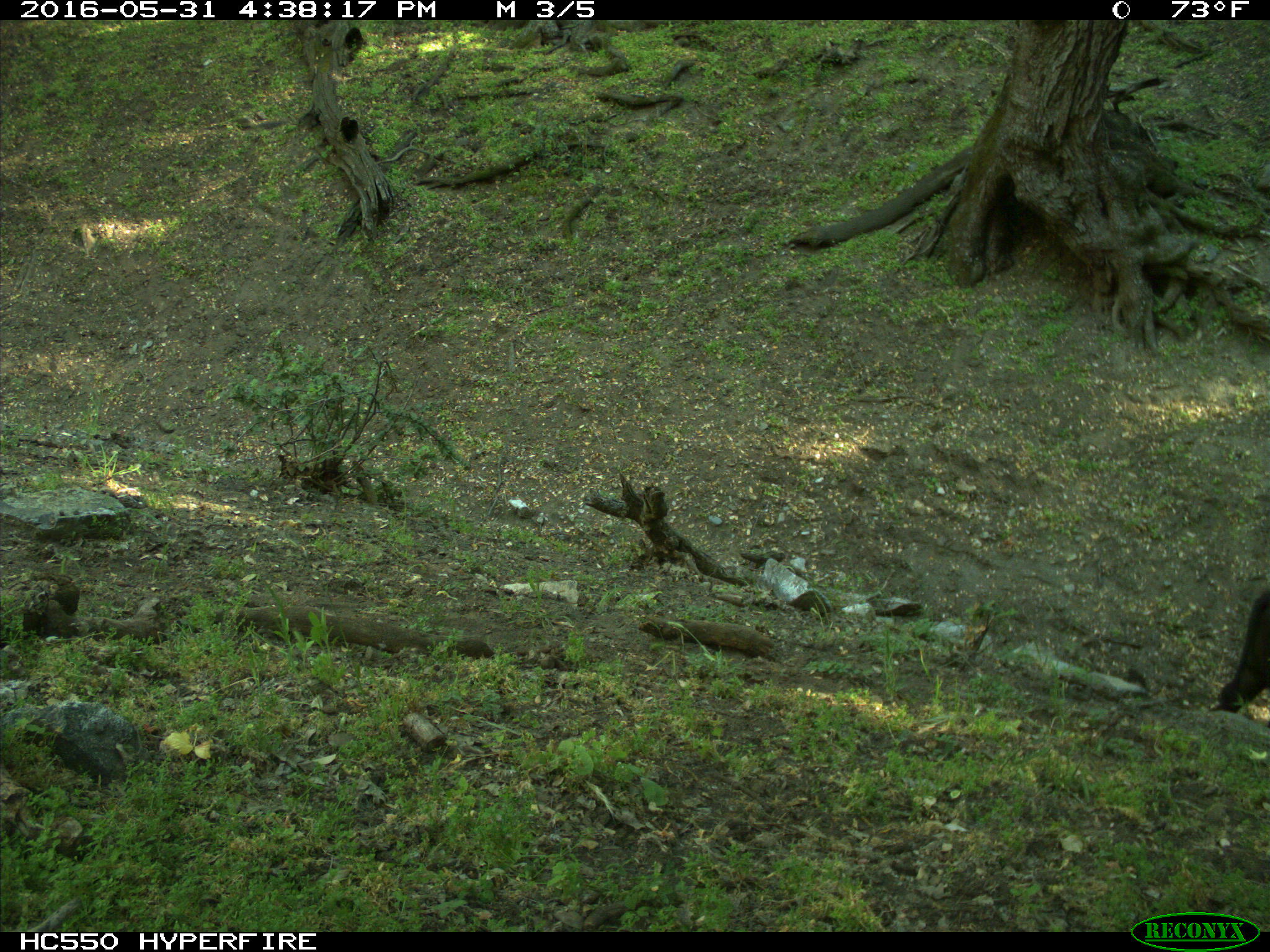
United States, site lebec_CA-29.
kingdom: Animalia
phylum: Chordata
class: Mammalia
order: Artiodactyla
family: Bovidae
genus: Bos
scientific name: Bos taurus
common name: domestic cow